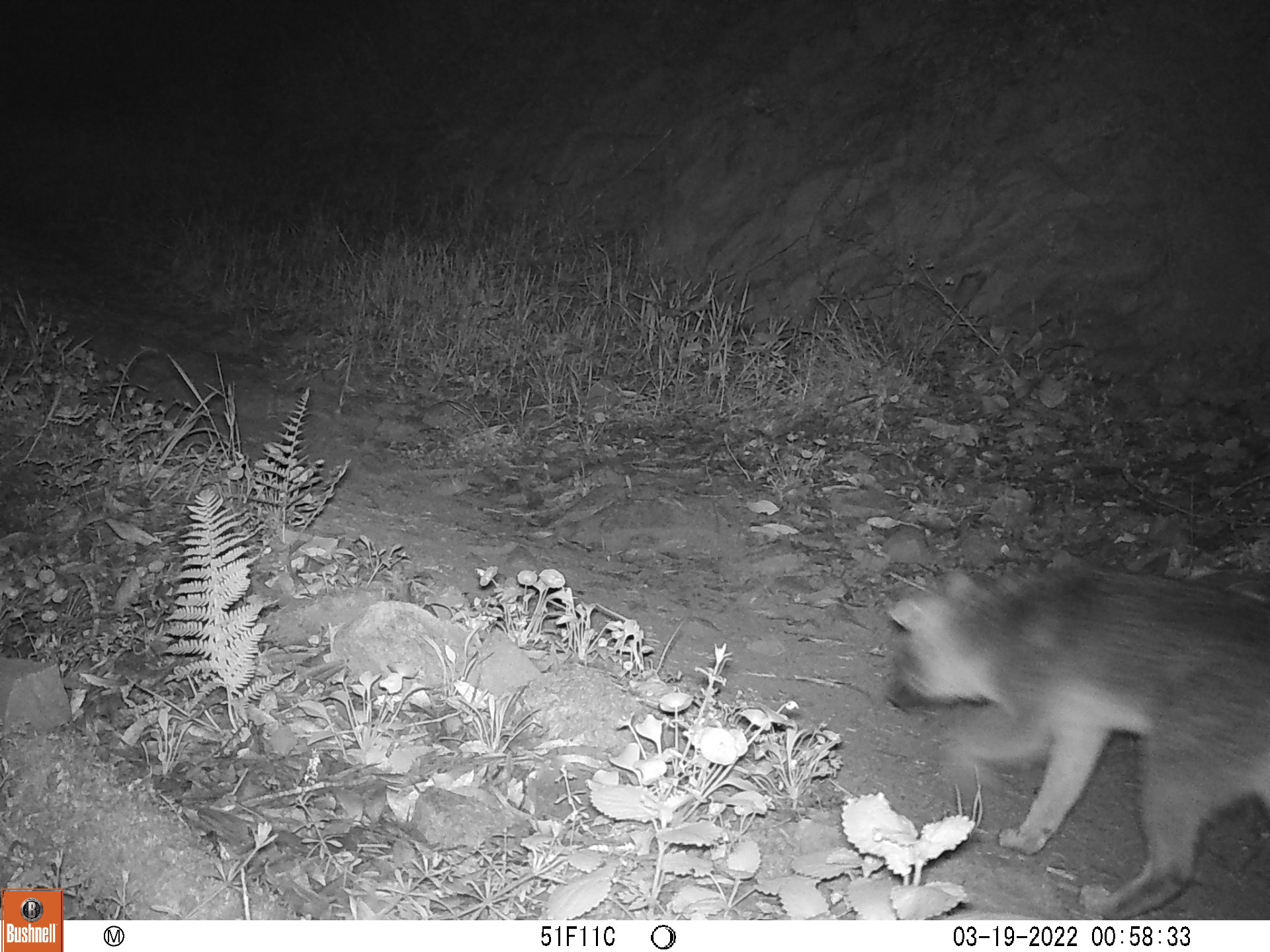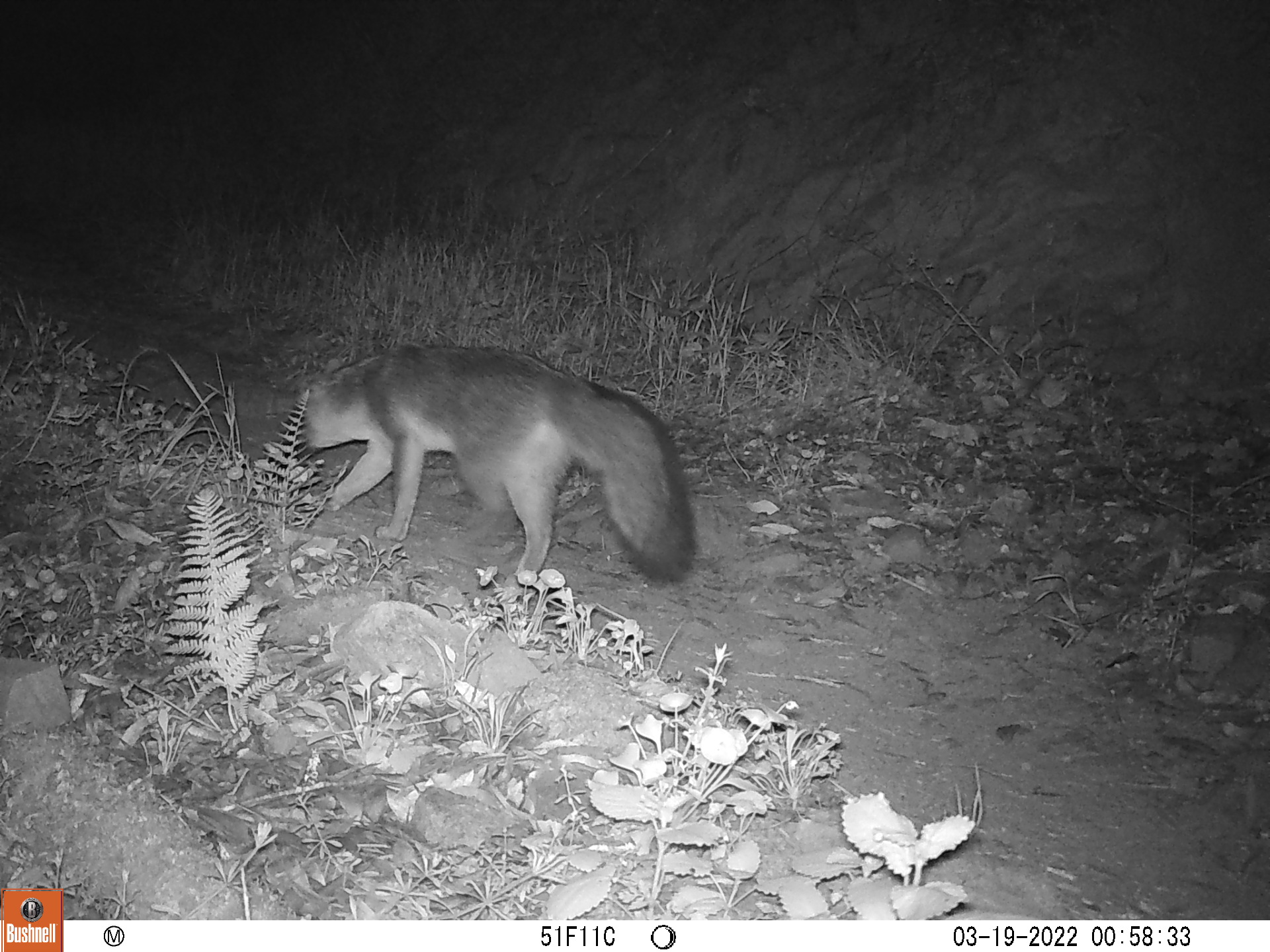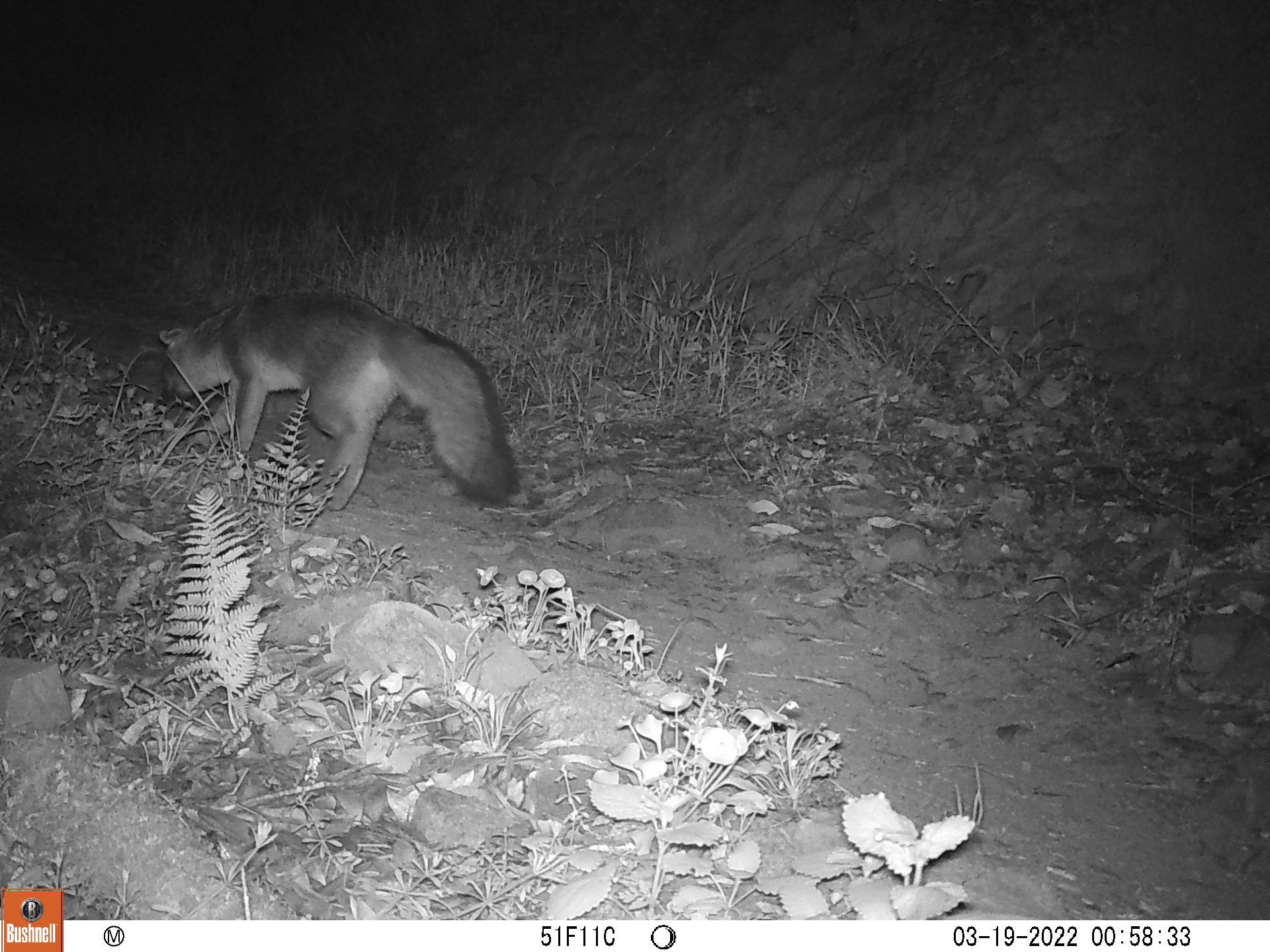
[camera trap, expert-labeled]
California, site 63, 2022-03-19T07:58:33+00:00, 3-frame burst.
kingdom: Animalia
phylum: Chordata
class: Mammalia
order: Carnivora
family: Canidae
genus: Urocyon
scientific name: Urocyon cinereoargenteus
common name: gray fox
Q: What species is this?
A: Gray fox (Urocyon cinereoargenteus).